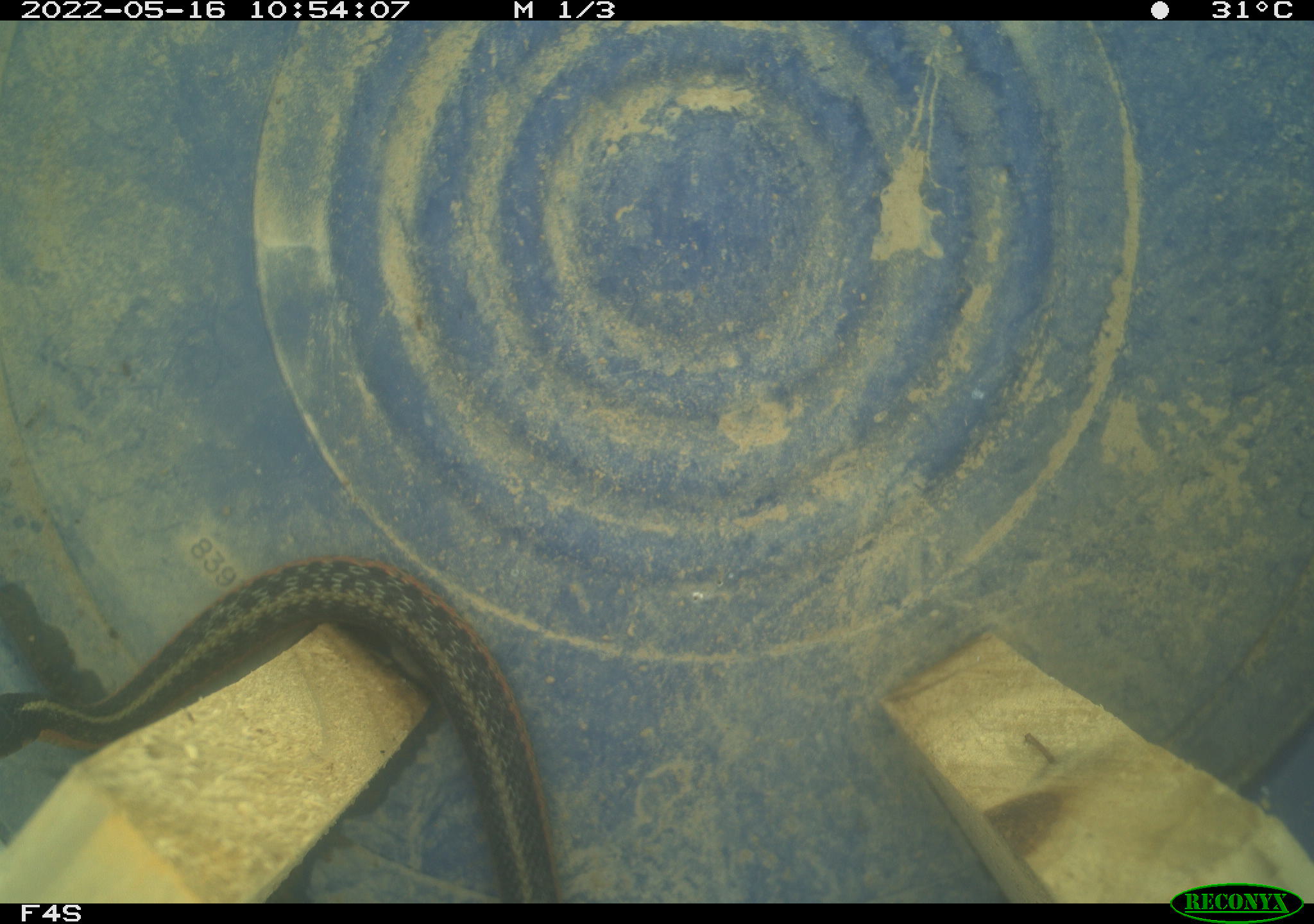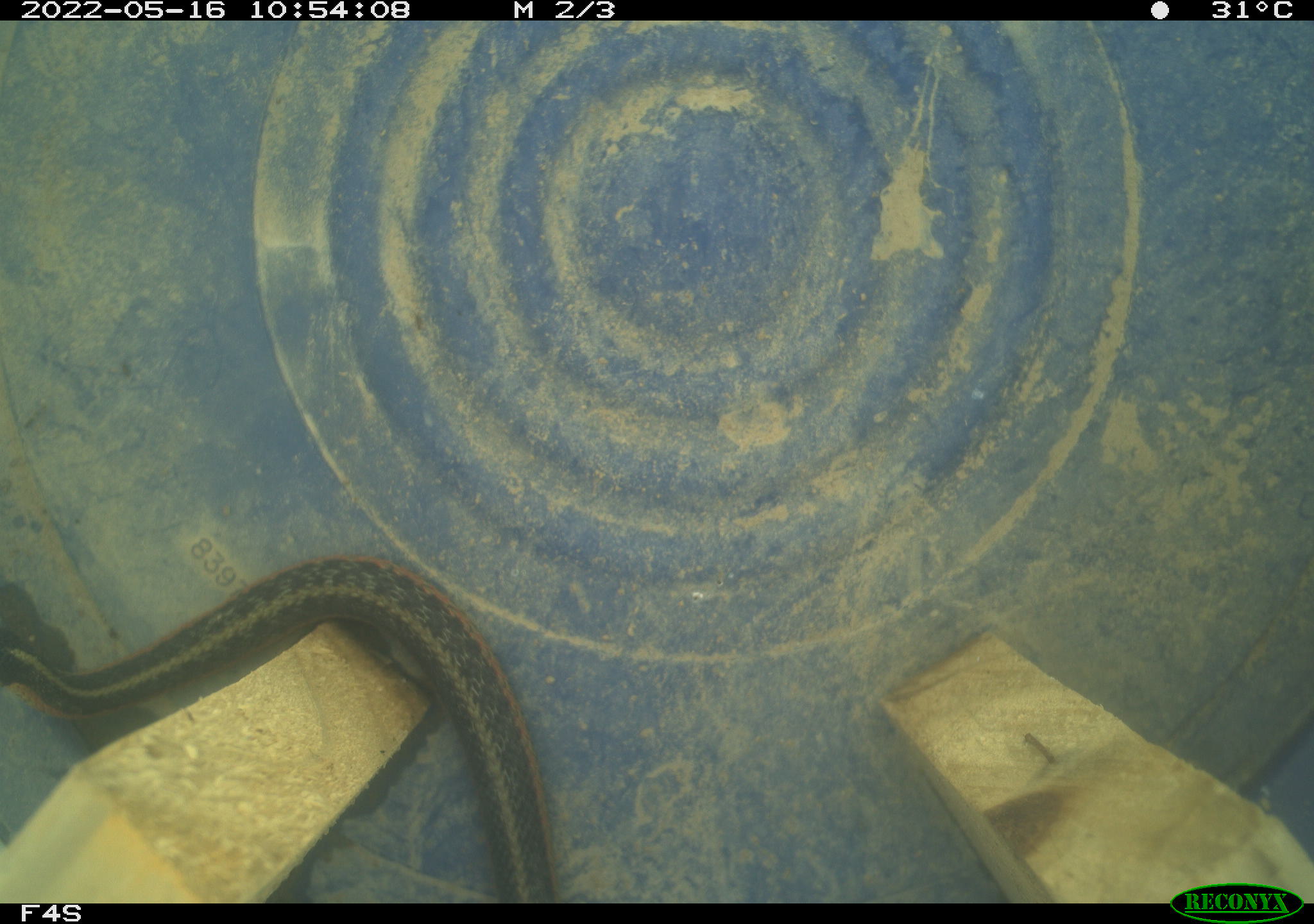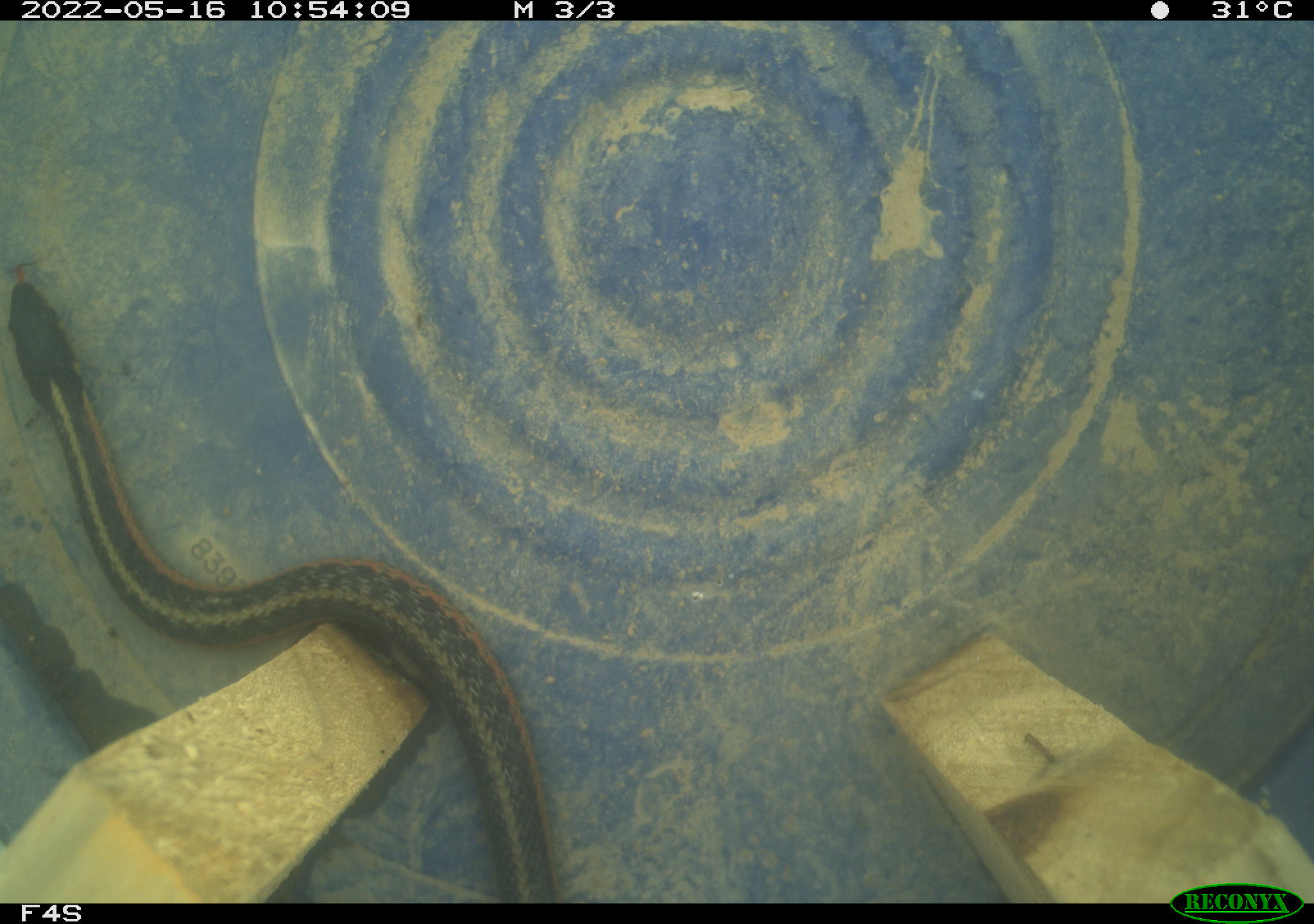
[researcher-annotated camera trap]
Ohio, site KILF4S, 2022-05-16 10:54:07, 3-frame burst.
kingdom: Animalia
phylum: Chordata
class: Reptilia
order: Squamata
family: Colubridae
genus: Thamnophis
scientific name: Thamnophis sirtalis sirtalis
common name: eastern gartersnake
Eastern gartersnake (Thamnophis sirtalis sirtalis).